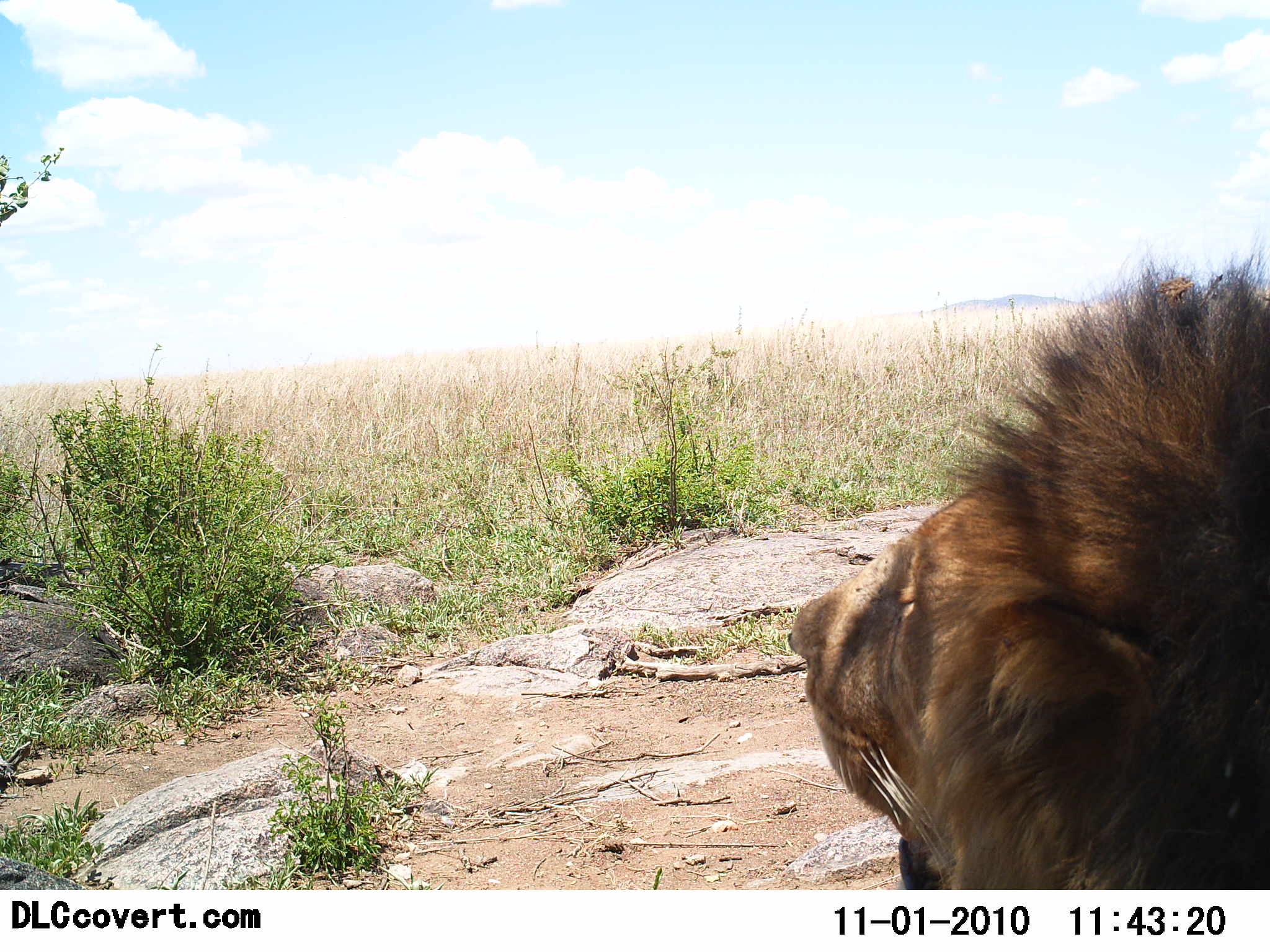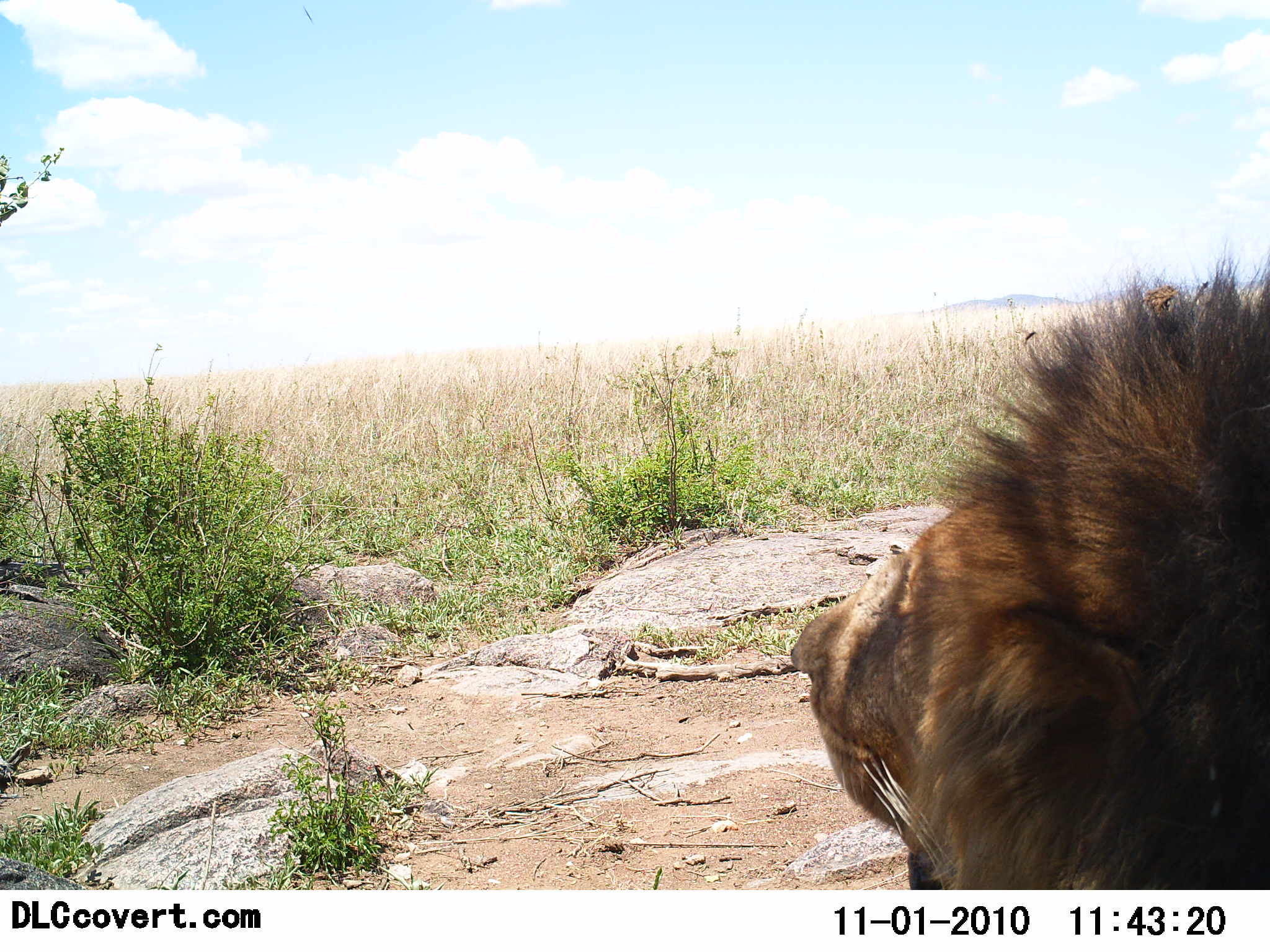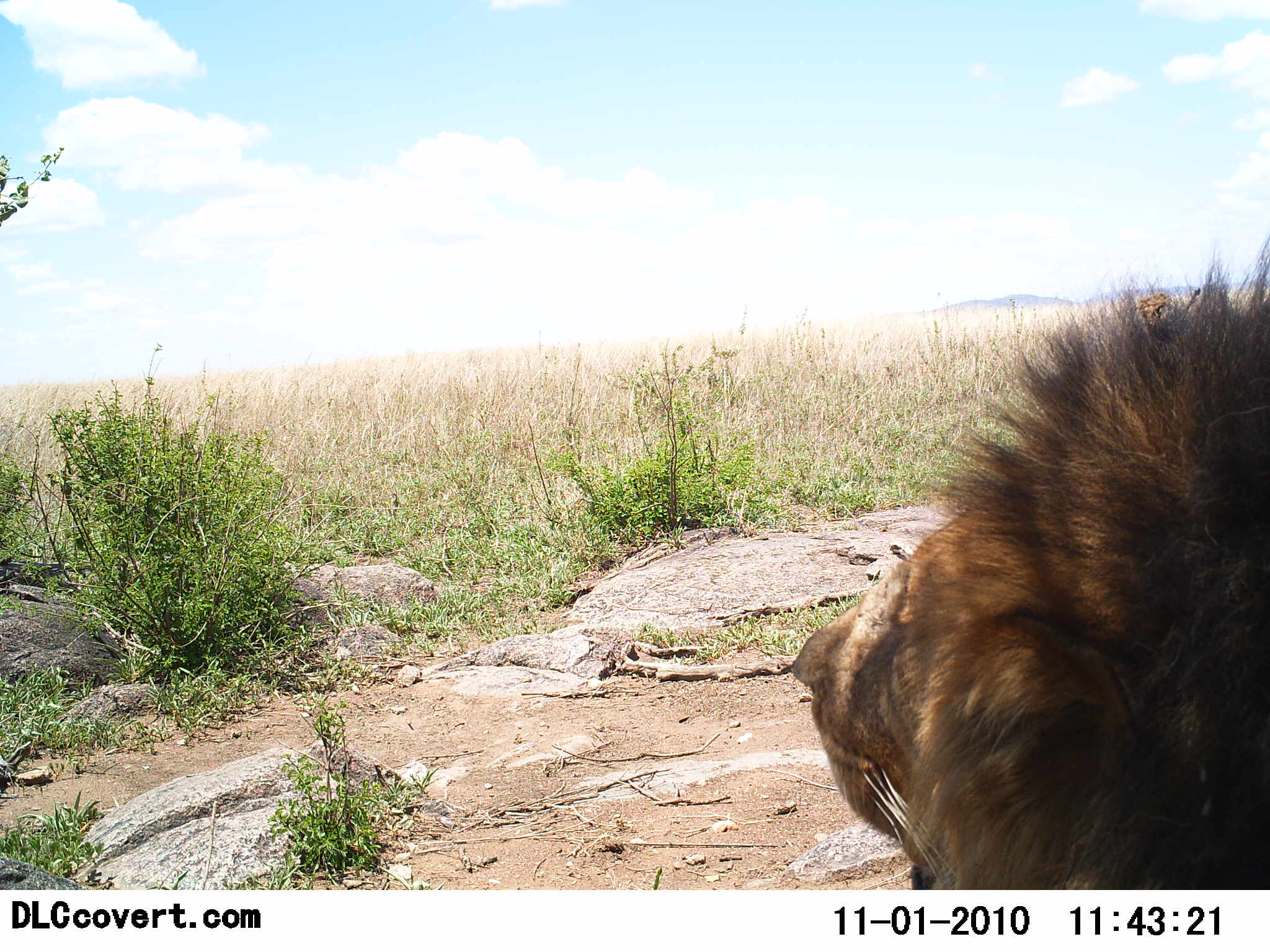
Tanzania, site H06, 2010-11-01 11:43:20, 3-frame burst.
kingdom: Animalia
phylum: Chordata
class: Mammalia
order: Carnivora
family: Felidae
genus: Panthera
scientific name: Panthera leo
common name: lion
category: lionmale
Lionmale (lion) (Panthera leo), count 1. Behavior (volunteer vote fractions): standing 29%, resting 76%, moving 0%, interacting 0%. Young present (vote fraction): 0%. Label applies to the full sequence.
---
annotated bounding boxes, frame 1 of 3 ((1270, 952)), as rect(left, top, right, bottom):
animal: rect(786, 229, 1270, 890)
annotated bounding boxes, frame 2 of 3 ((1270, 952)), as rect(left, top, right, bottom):
animal: rect(789, 233, 1270, 890)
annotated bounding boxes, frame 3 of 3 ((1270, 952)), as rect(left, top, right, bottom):
animal: rect(791, 229, 1270, 890)